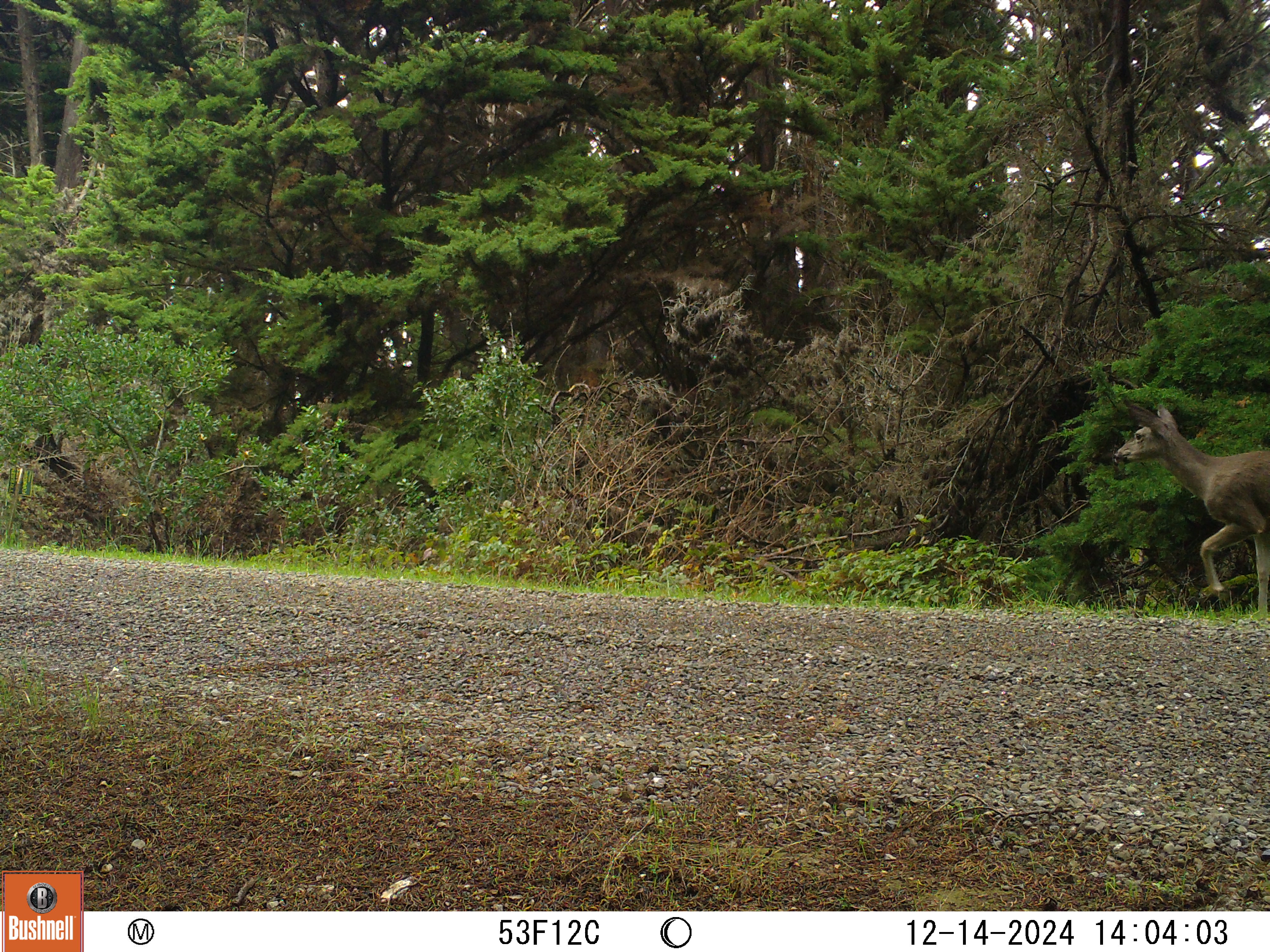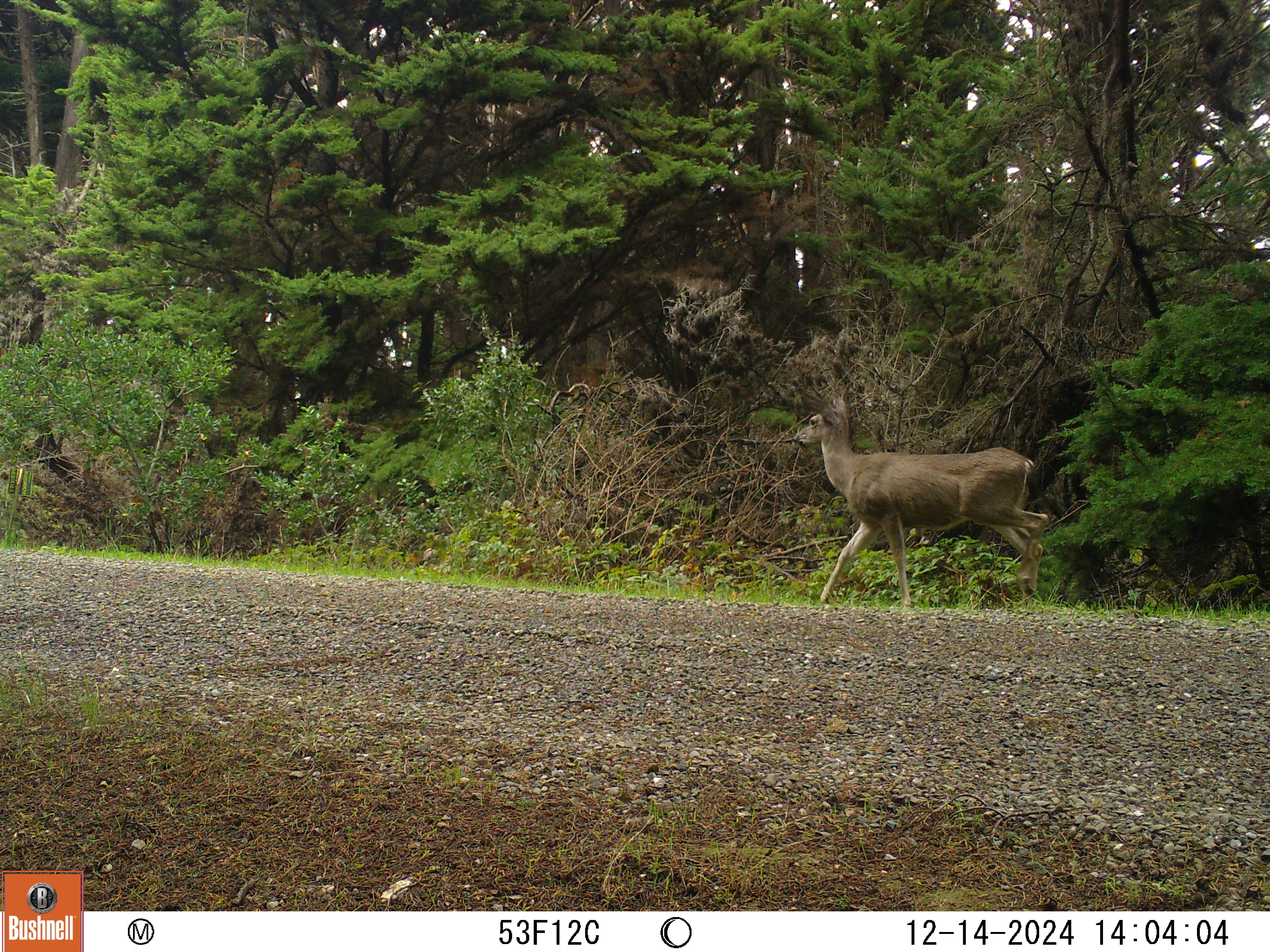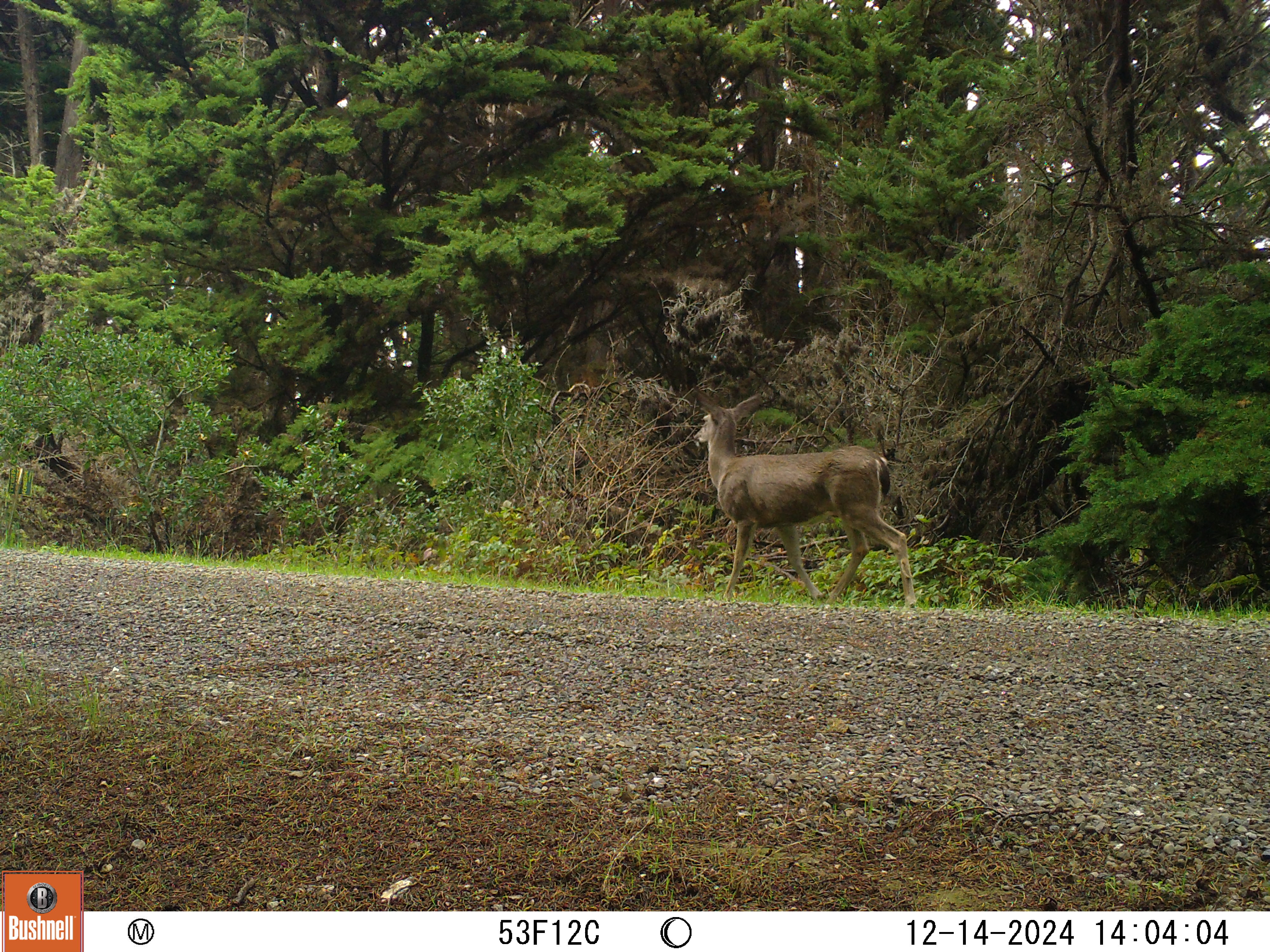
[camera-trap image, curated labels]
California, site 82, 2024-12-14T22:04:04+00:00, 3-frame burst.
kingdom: Animalia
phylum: Chordata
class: Mammalia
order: Artiodactyla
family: Cervidae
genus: Odocoileus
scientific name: Odocoileus hemionus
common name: mule deer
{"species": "mule deer (Odocoileus hemionus)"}